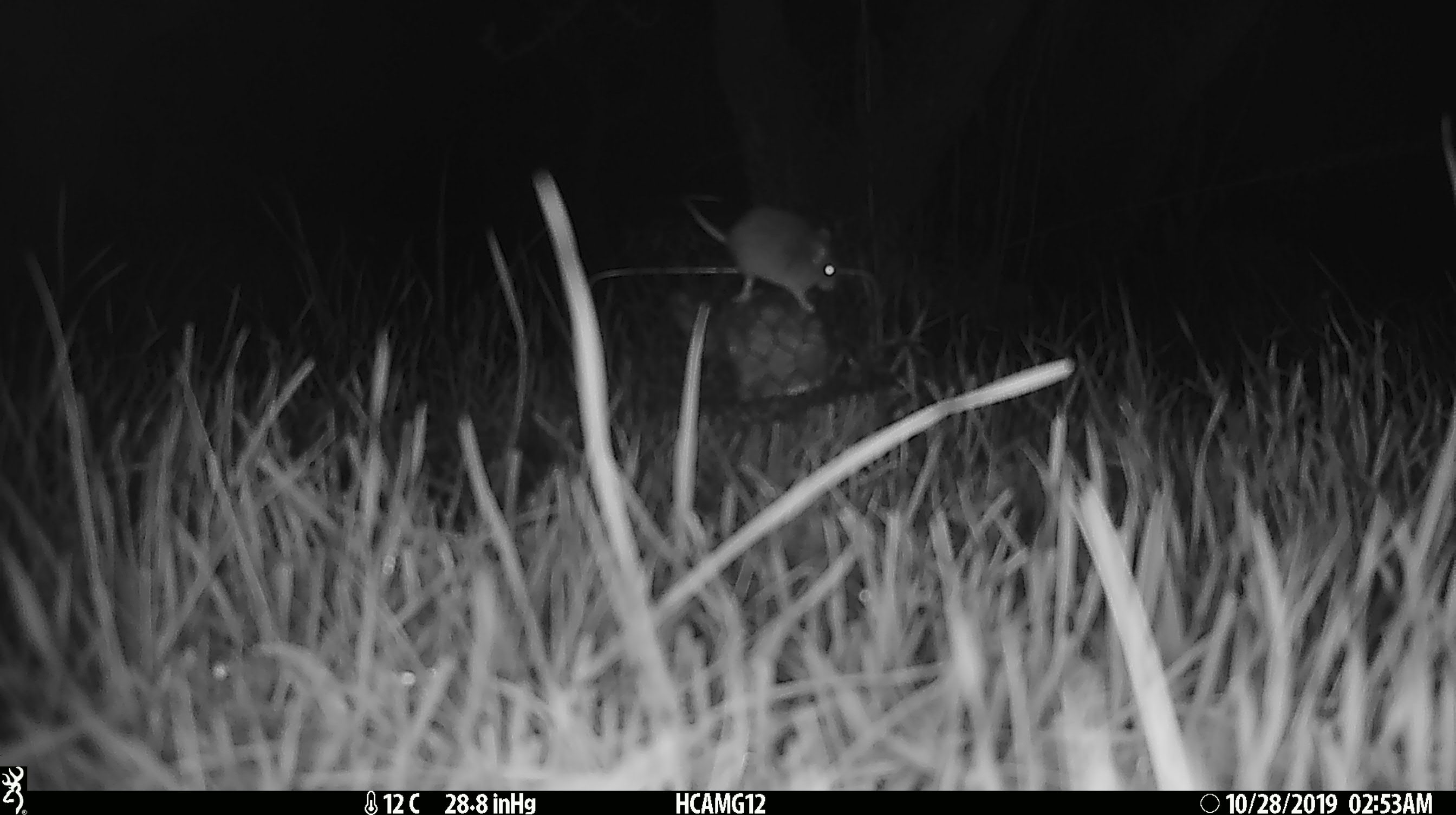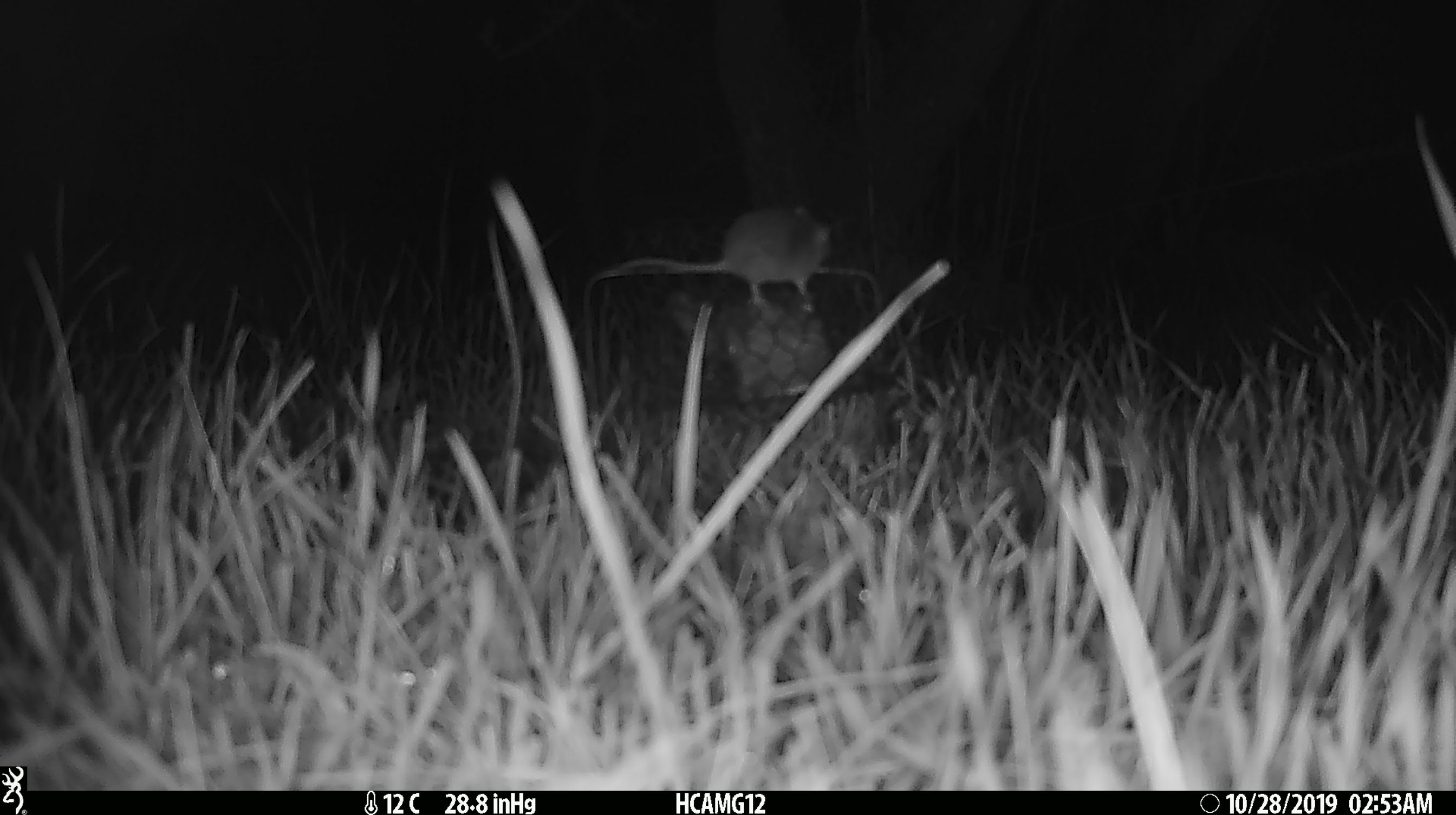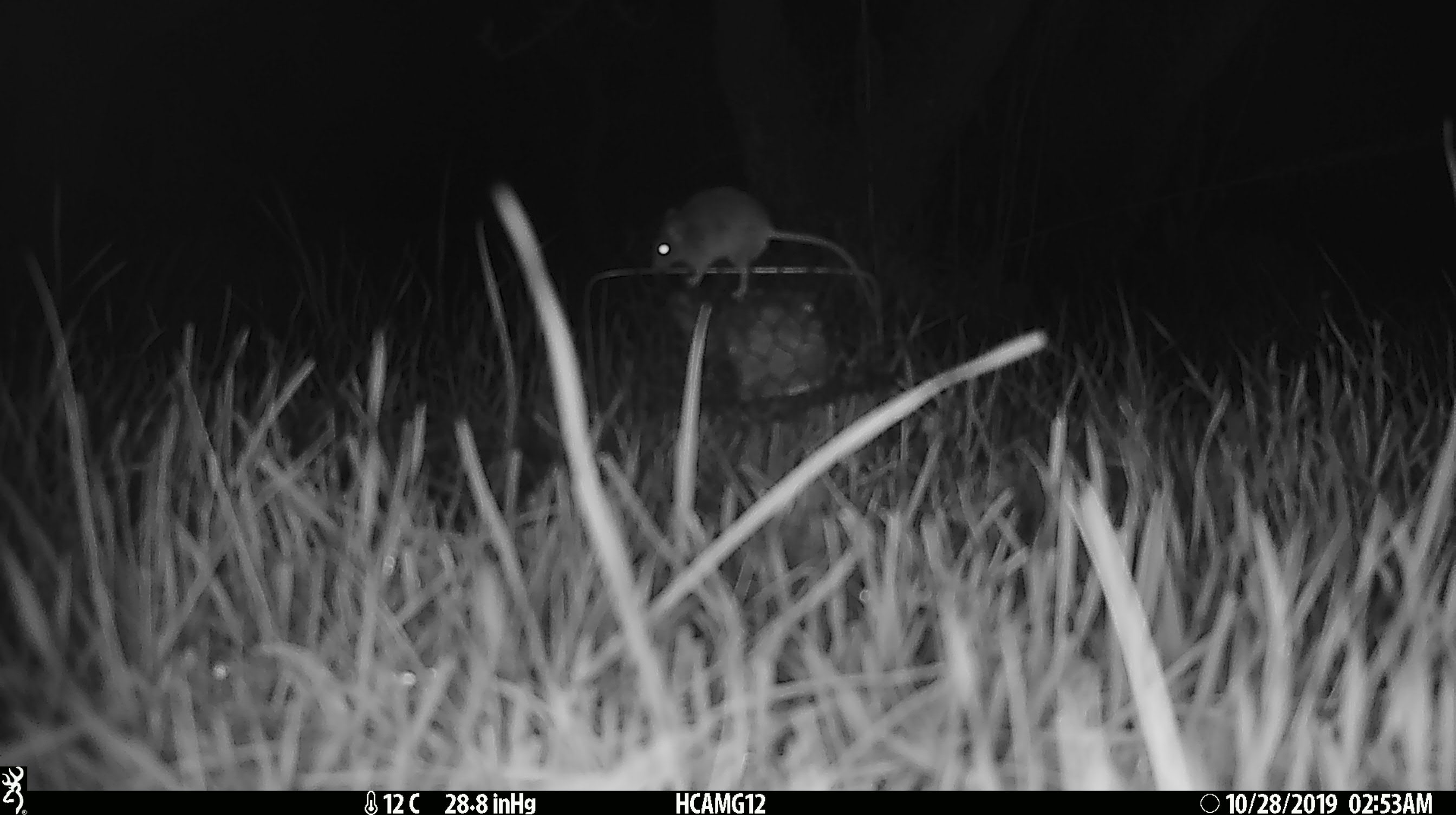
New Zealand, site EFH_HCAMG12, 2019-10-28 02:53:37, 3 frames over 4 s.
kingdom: Animalia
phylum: Chordata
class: Mammalia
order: Rodentia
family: Muridae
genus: Mus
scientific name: Mus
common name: mouse